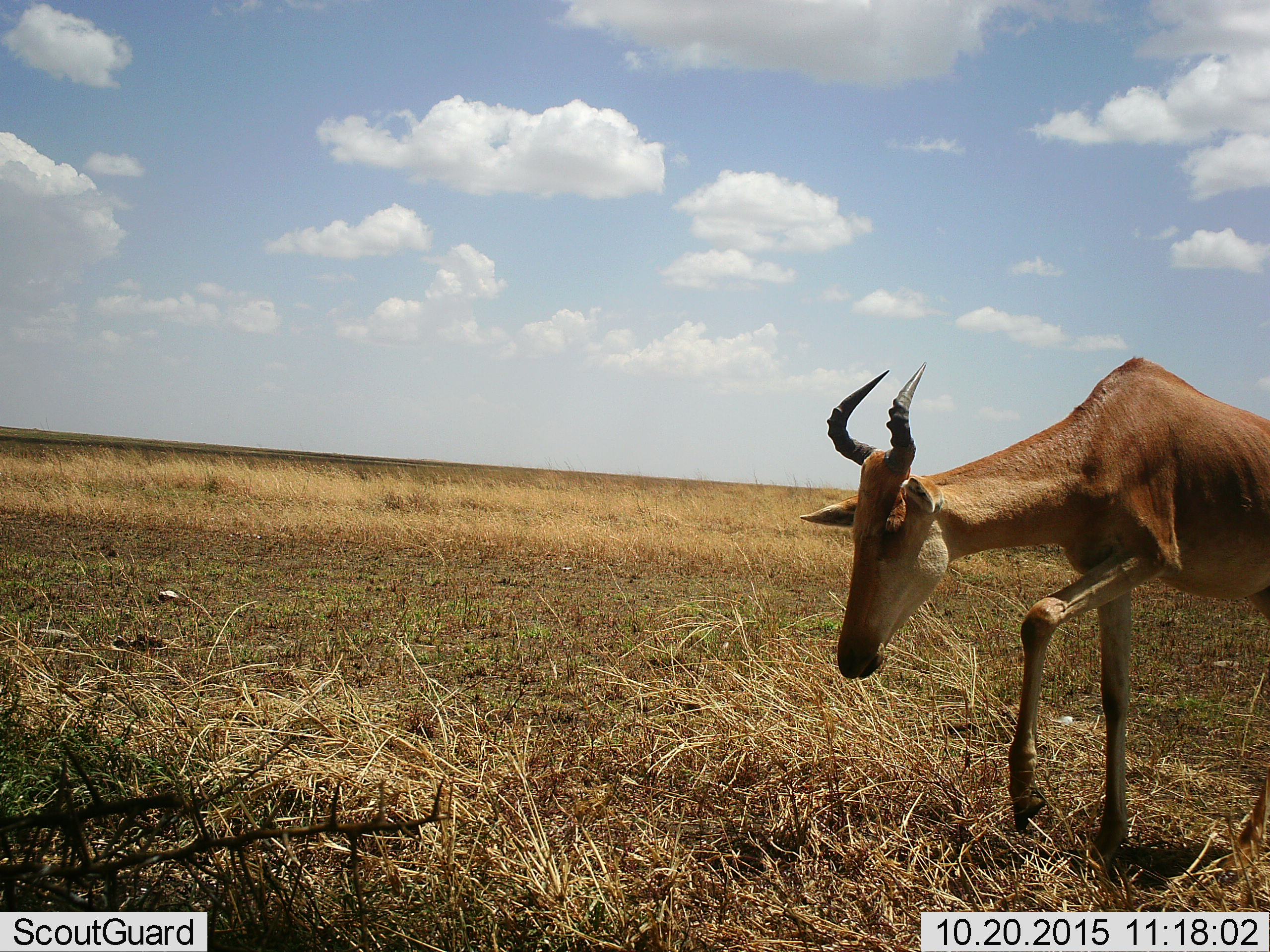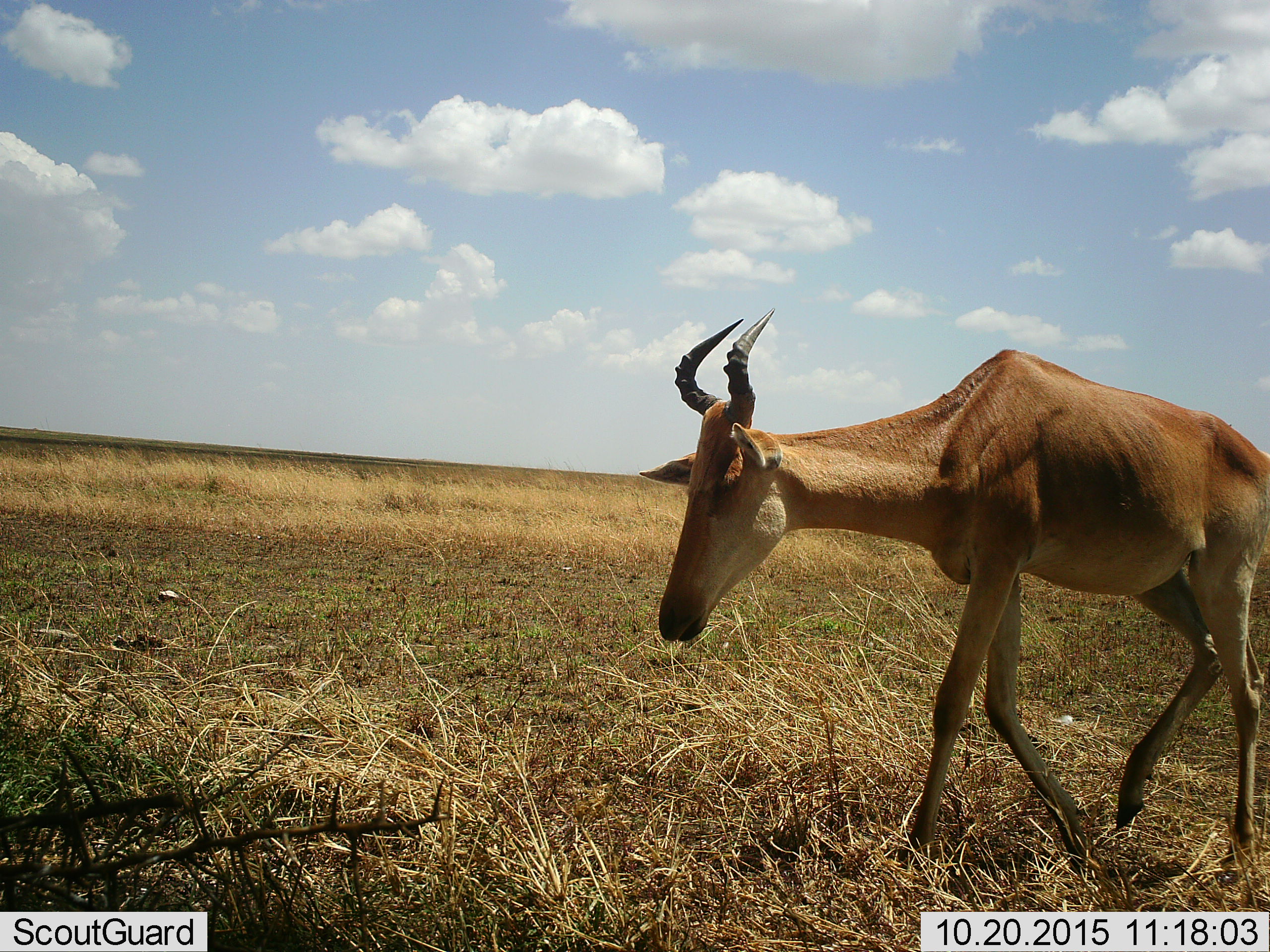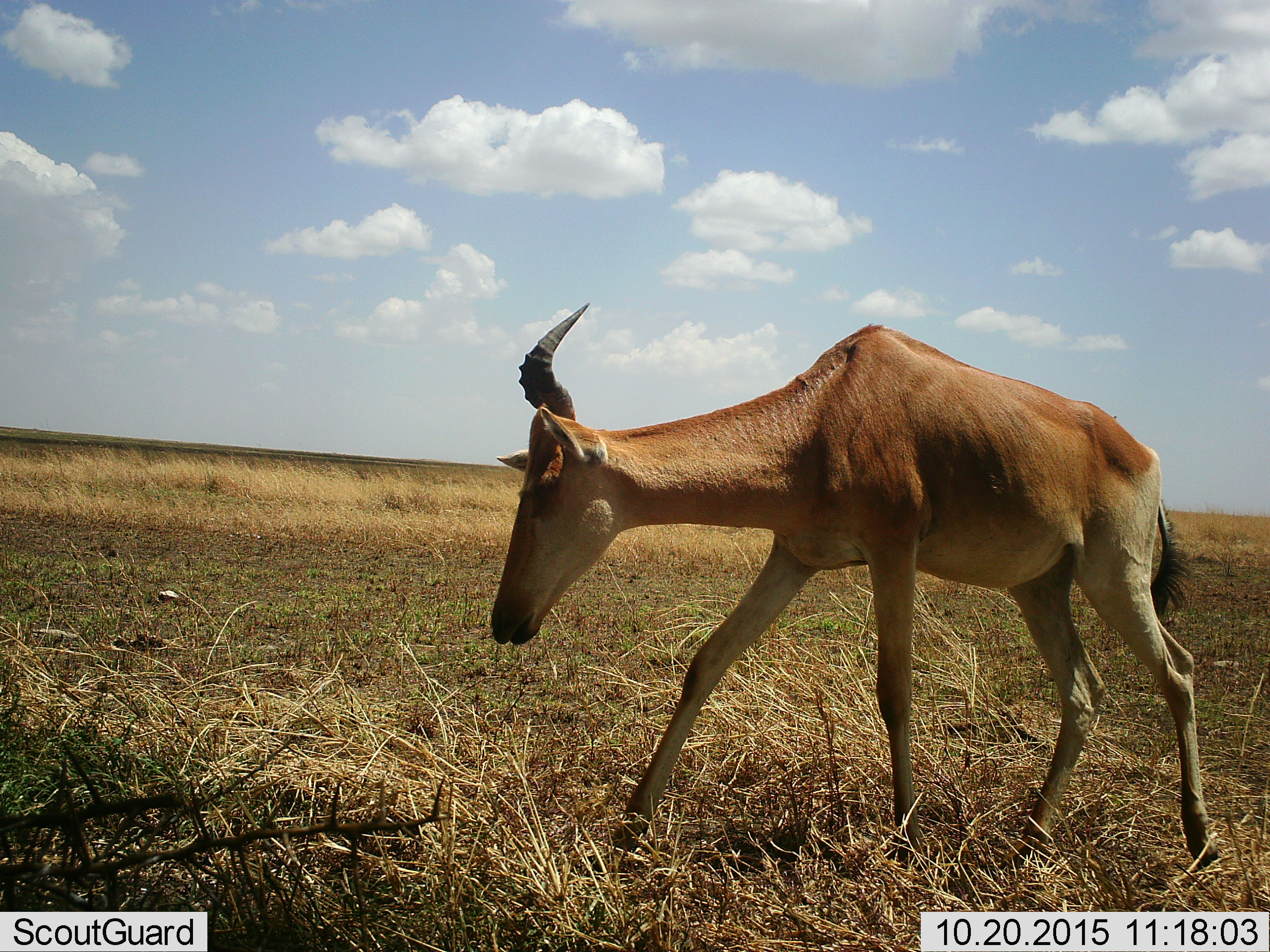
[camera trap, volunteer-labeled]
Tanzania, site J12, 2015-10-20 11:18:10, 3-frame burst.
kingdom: Animalia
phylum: Chordata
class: Mammalia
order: Artiodactyla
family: Bovidae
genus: Alcelaphus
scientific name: Alcelaphus buselaphus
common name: hartebeest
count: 1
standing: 0%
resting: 0%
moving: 100%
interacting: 0%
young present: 0%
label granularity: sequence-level